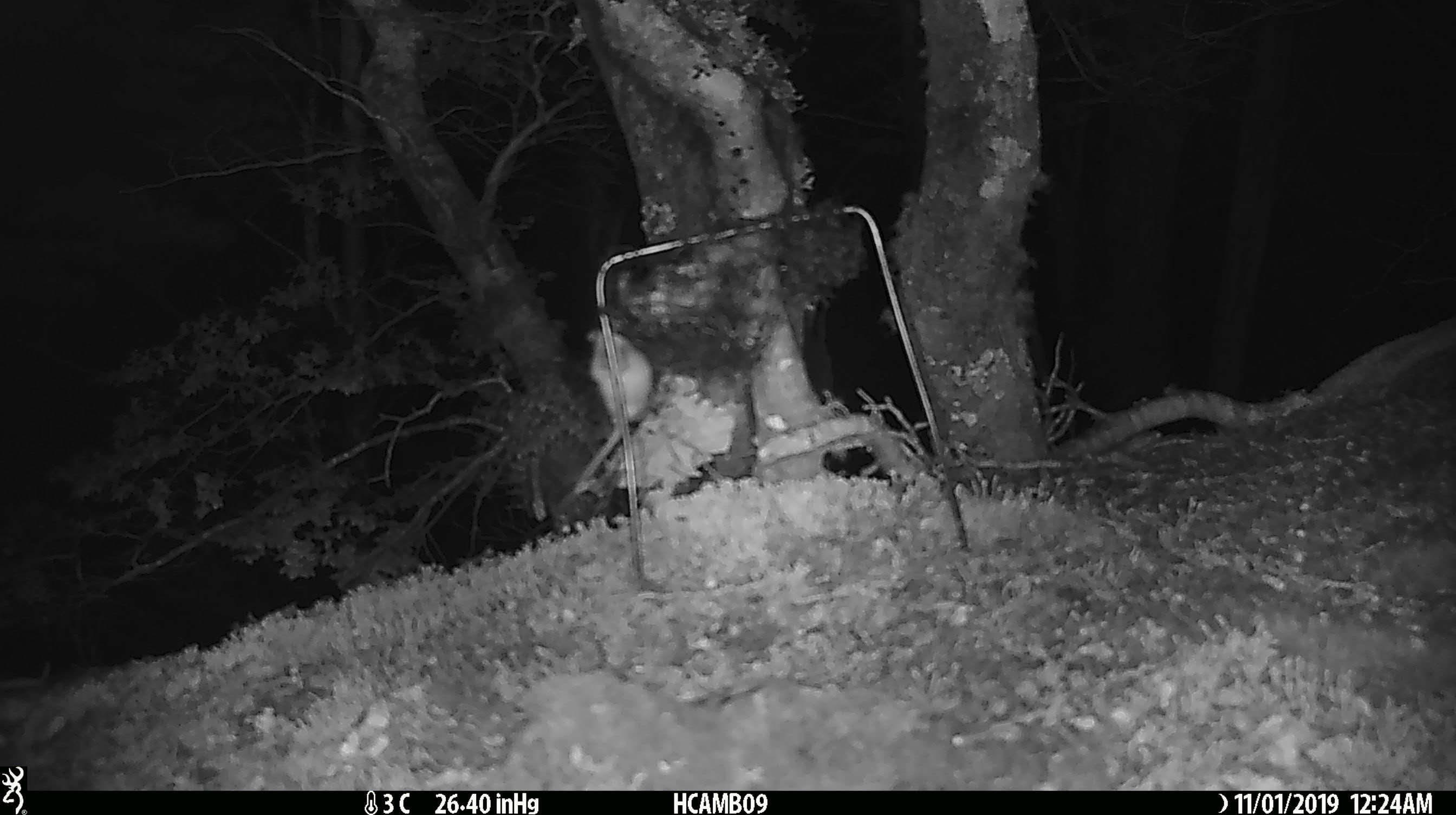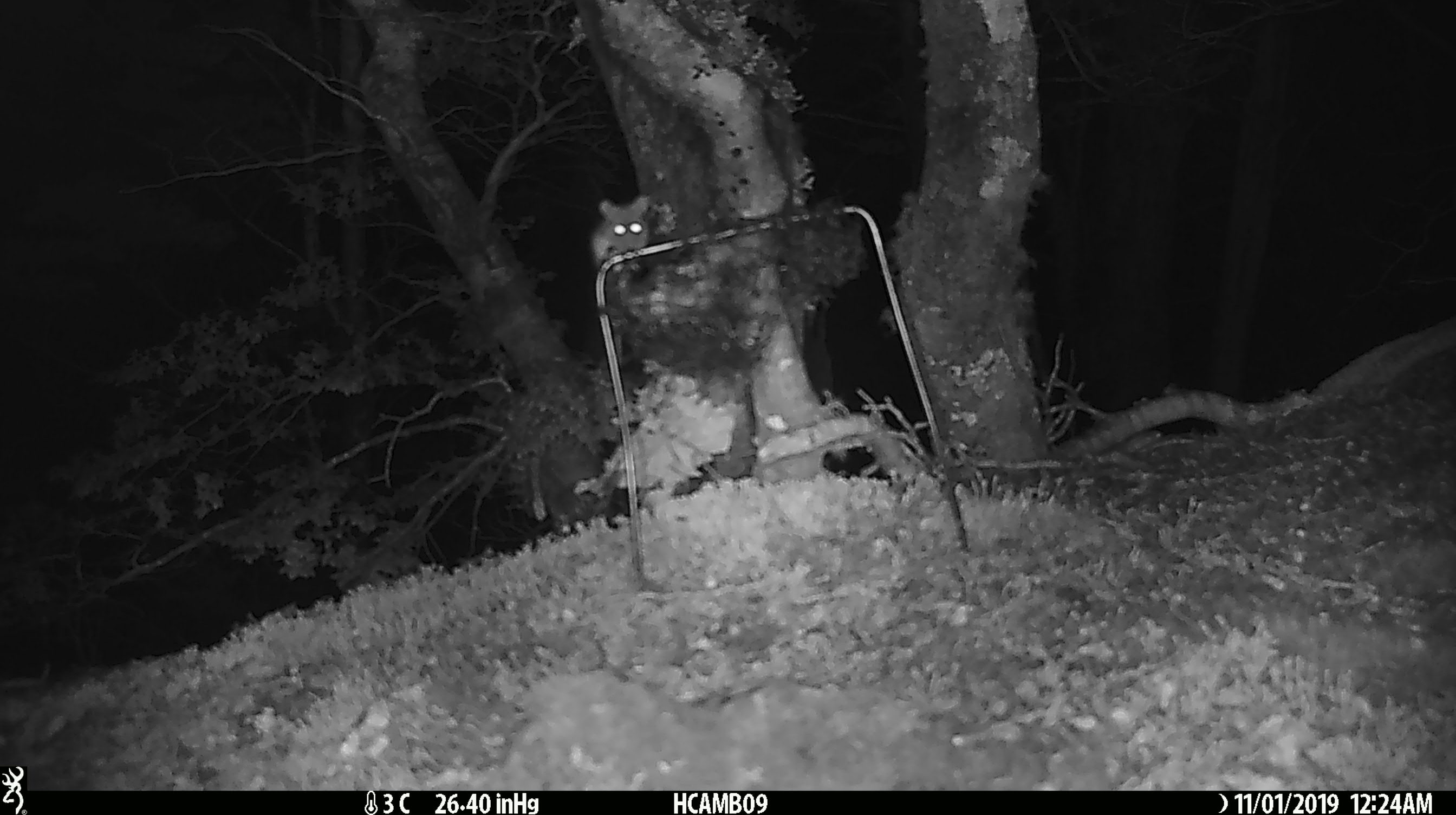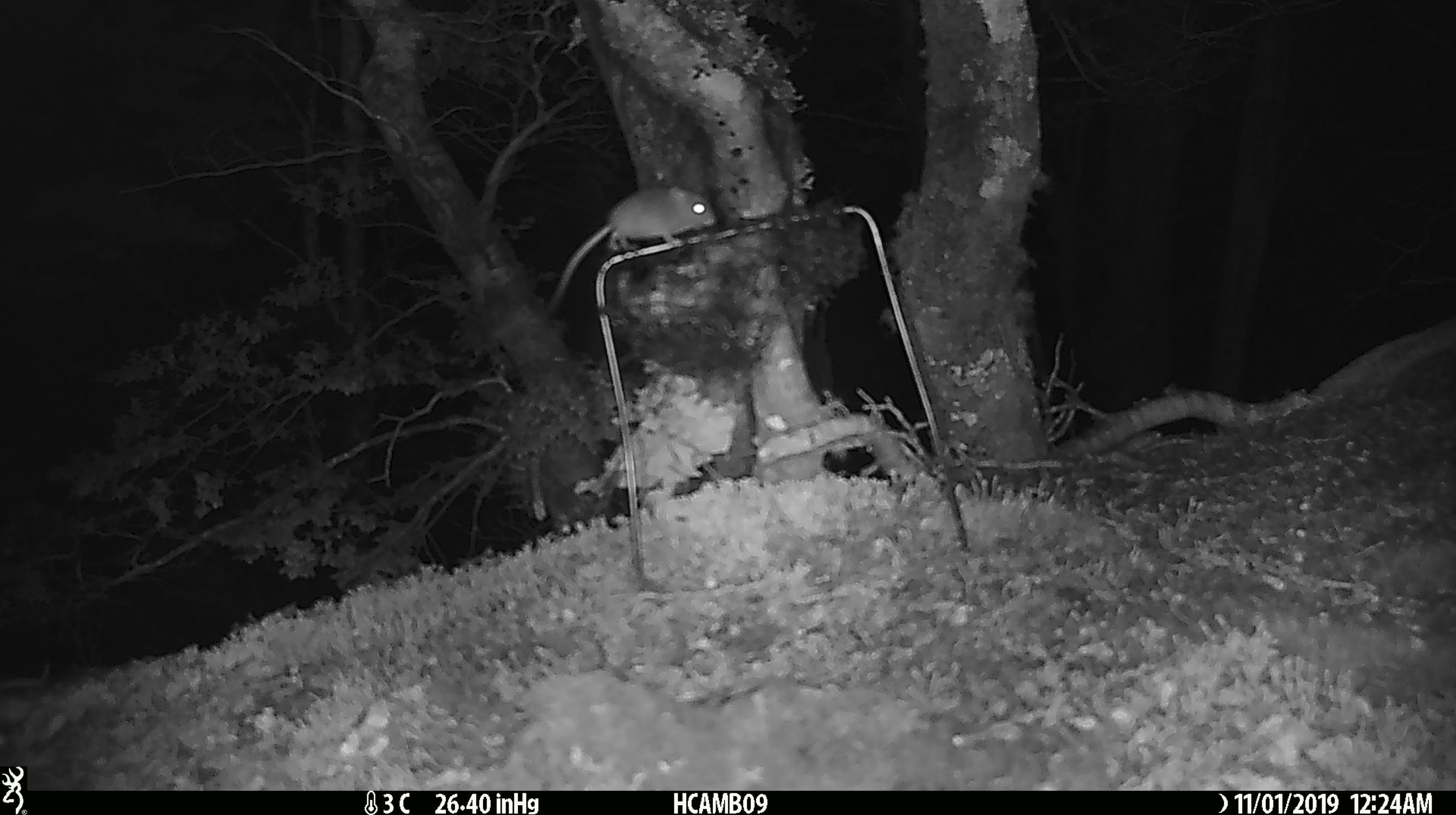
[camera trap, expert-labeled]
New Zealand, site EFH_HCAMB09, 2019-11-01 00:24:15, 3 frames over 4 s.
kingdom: Animalia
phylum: Chordata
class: Mammalia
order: Rodentia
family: Muridae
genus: Mus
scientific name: Mus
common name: mouse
Mouse (Mus).